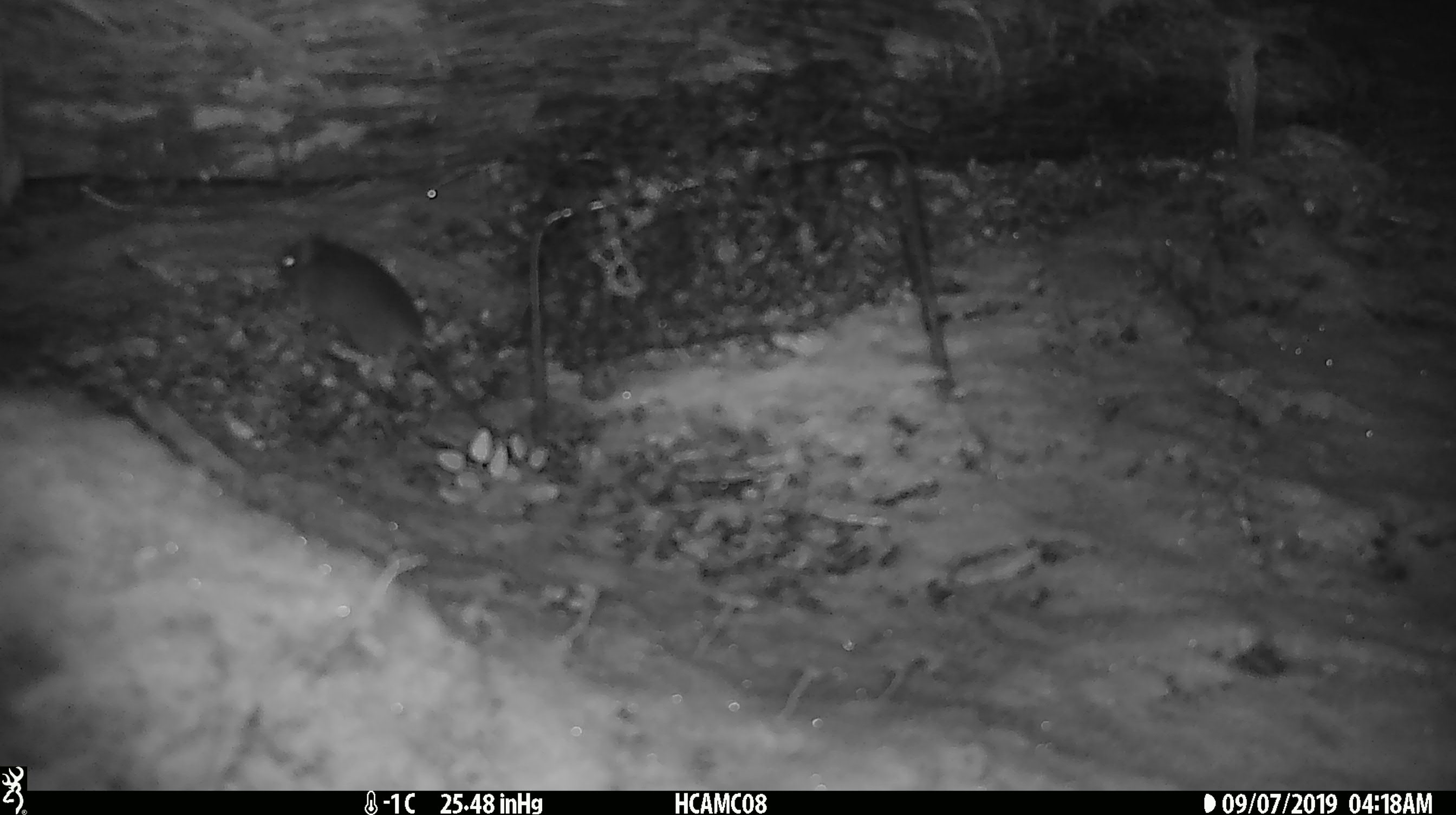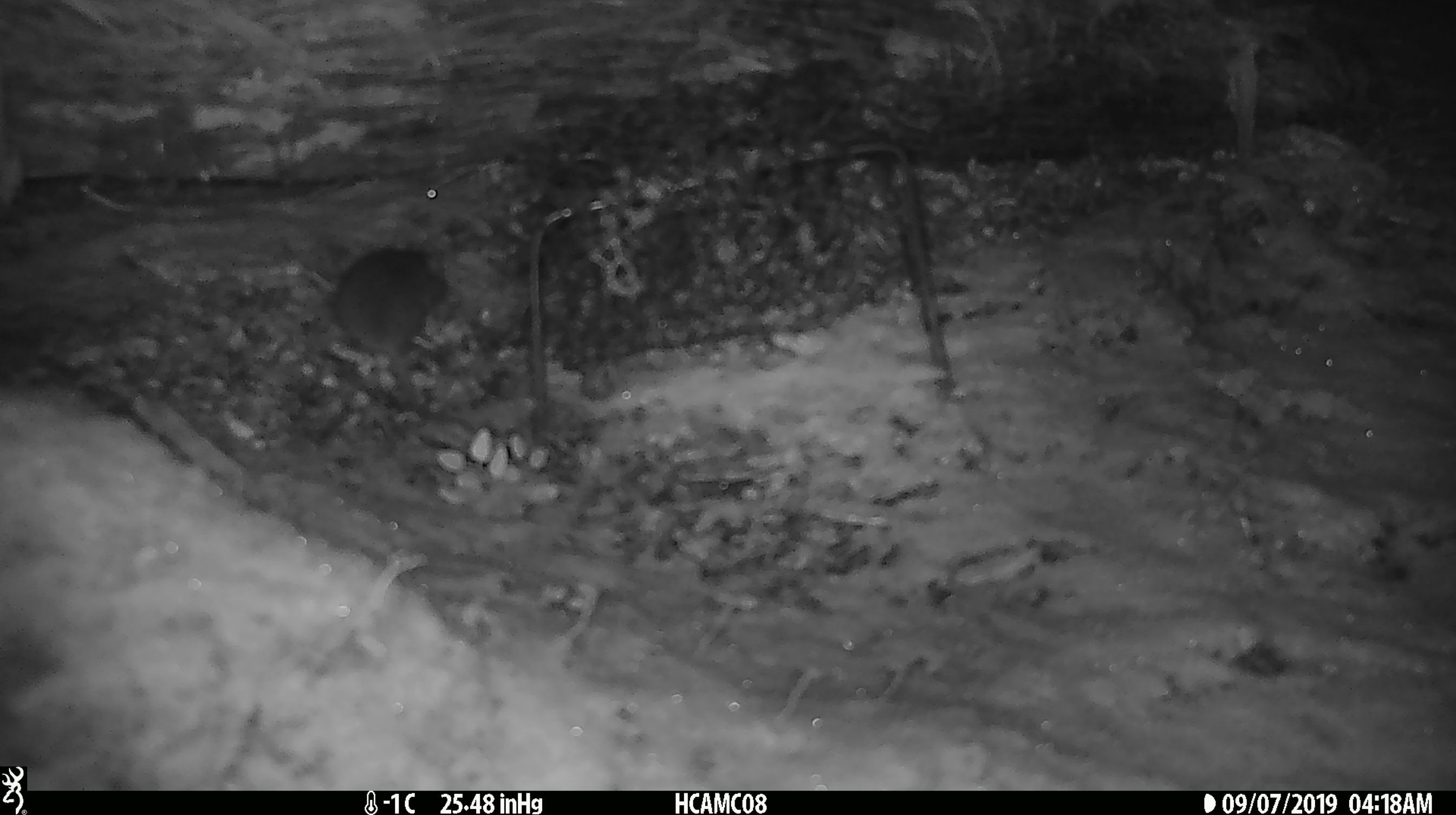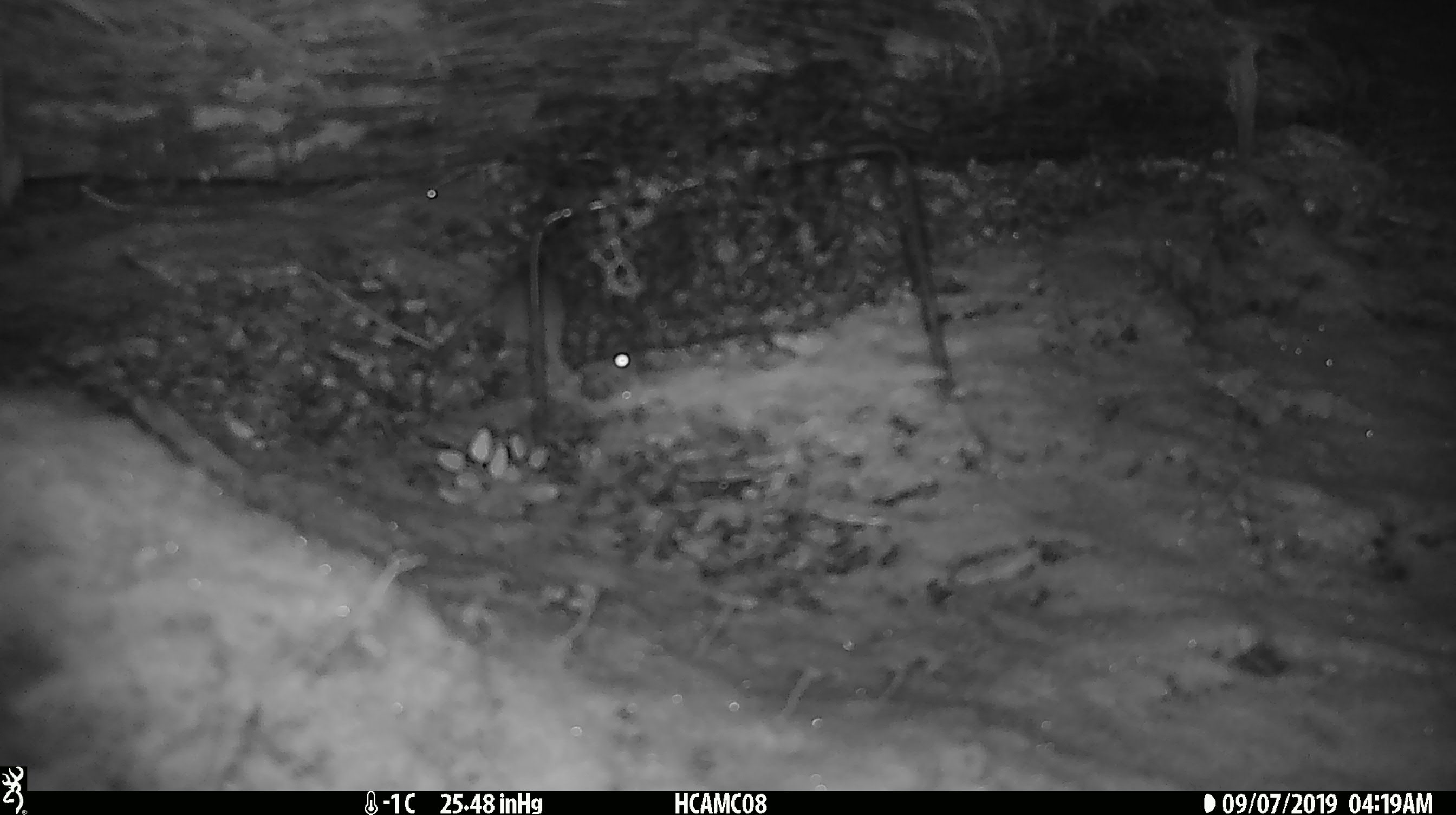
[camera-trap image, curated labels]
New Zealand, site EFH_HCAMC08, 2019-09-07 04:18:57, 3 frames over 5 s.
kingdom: Animalia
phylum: Chordata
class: Mammalia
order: Rodentia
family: Muridae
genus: Mus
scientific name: Mus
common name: mouse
Mouse (Mus).